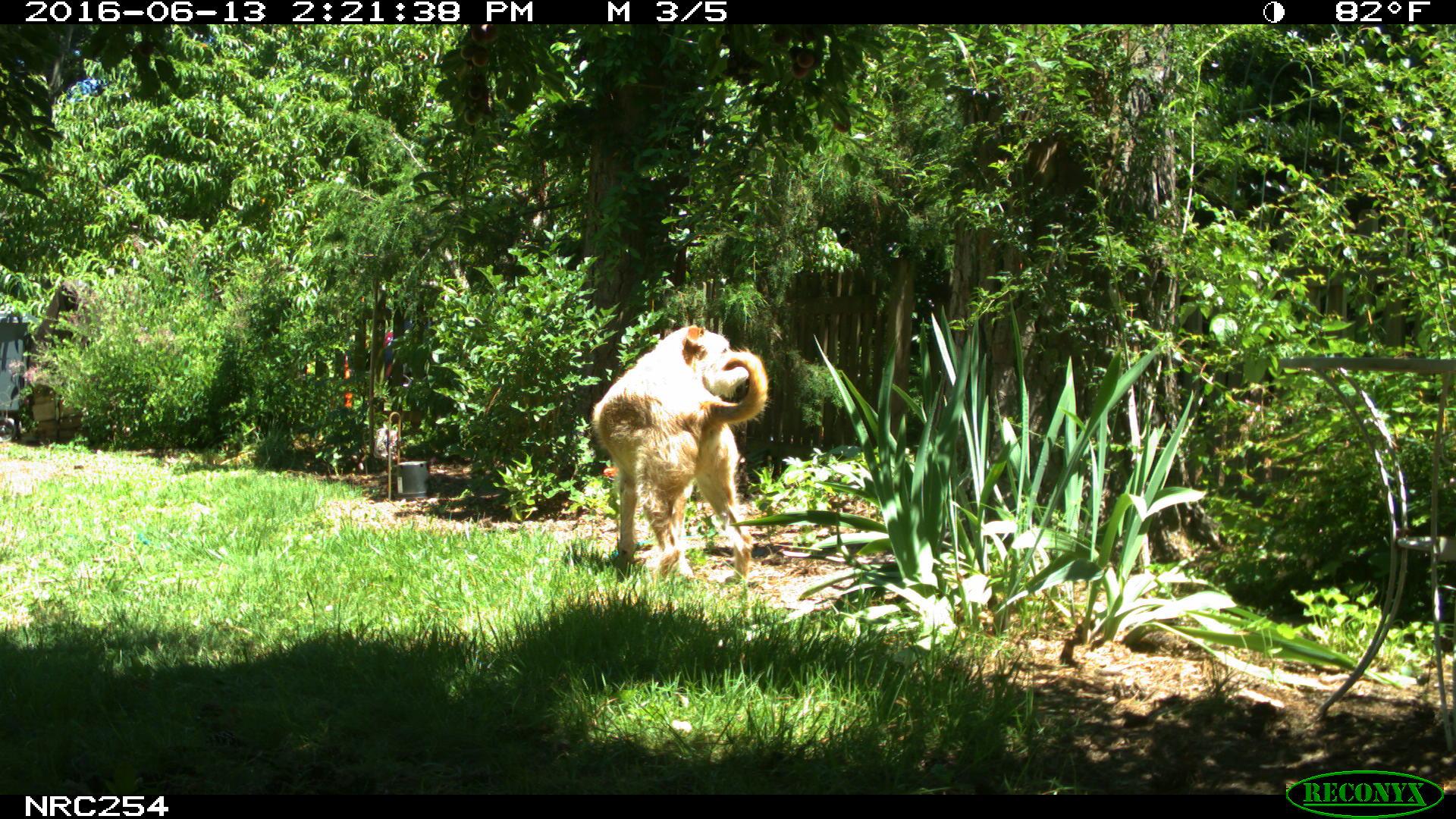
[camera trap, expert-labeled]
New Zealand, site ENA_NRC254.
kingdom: Animalia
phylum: Chordata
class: Mammalia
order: Carnivora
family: Canidae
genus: Canis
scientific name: Canis familiaris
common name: domestic dog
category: dog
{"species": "dog (domestic dog) (Canis familiaris)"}